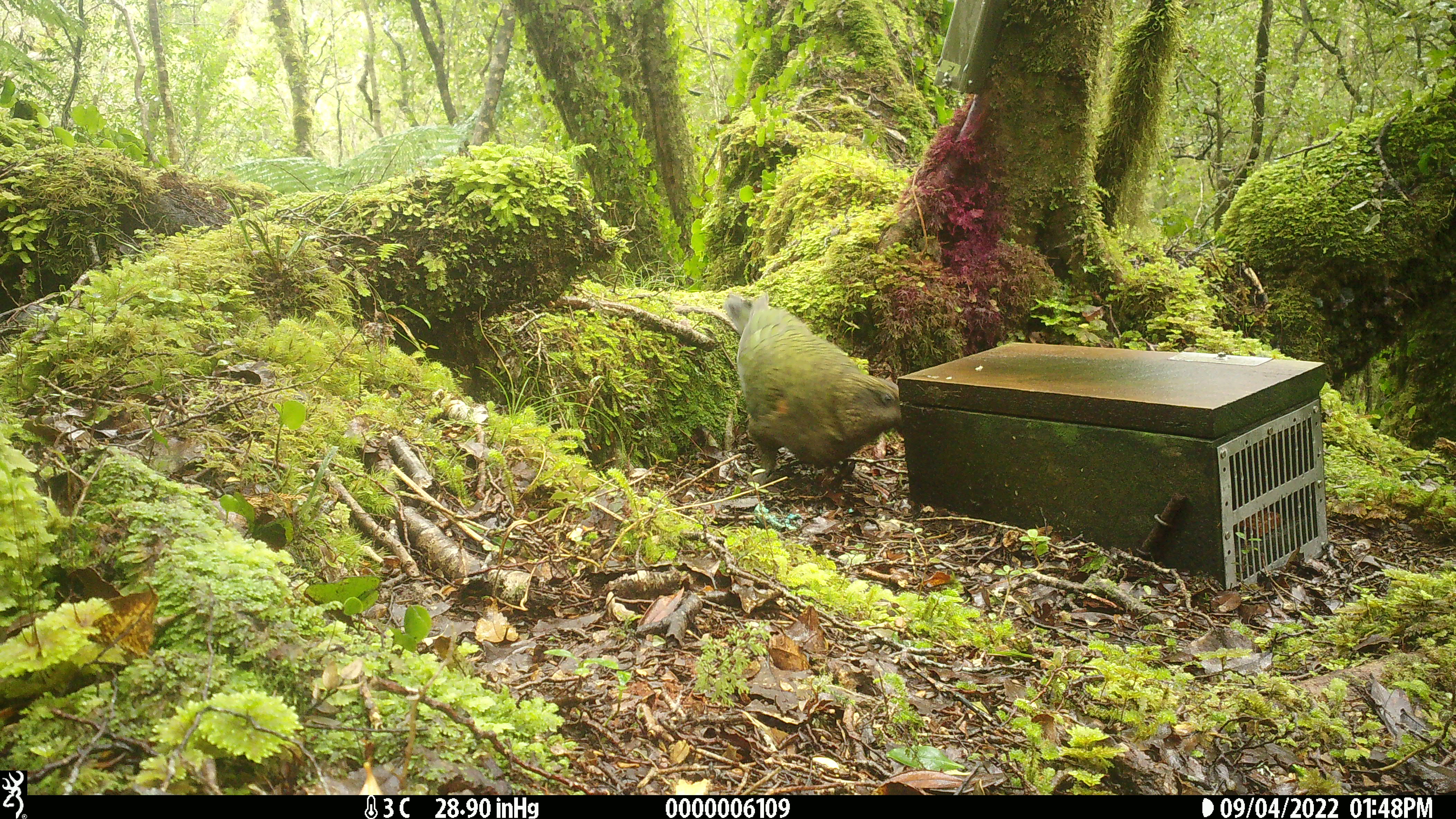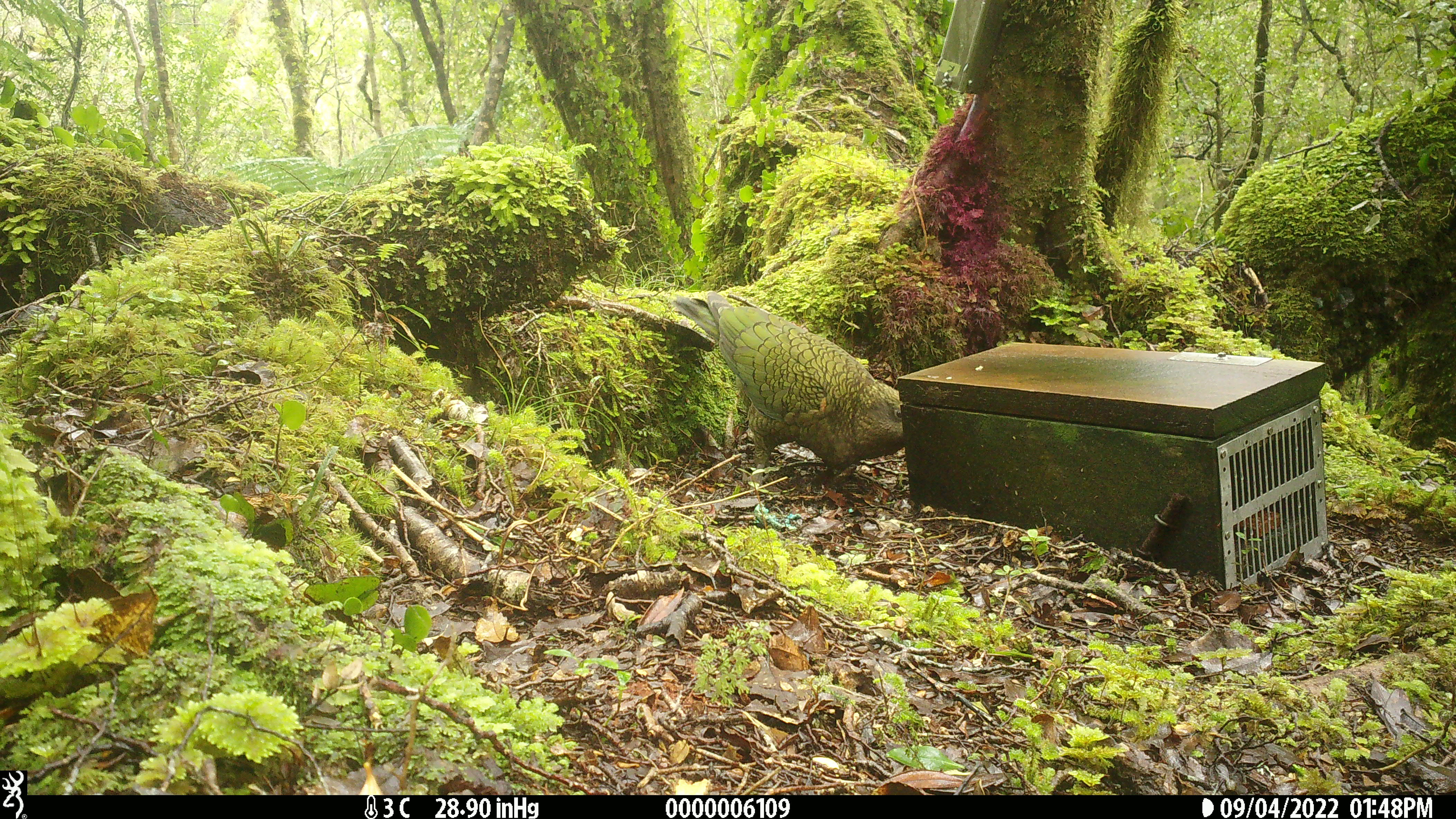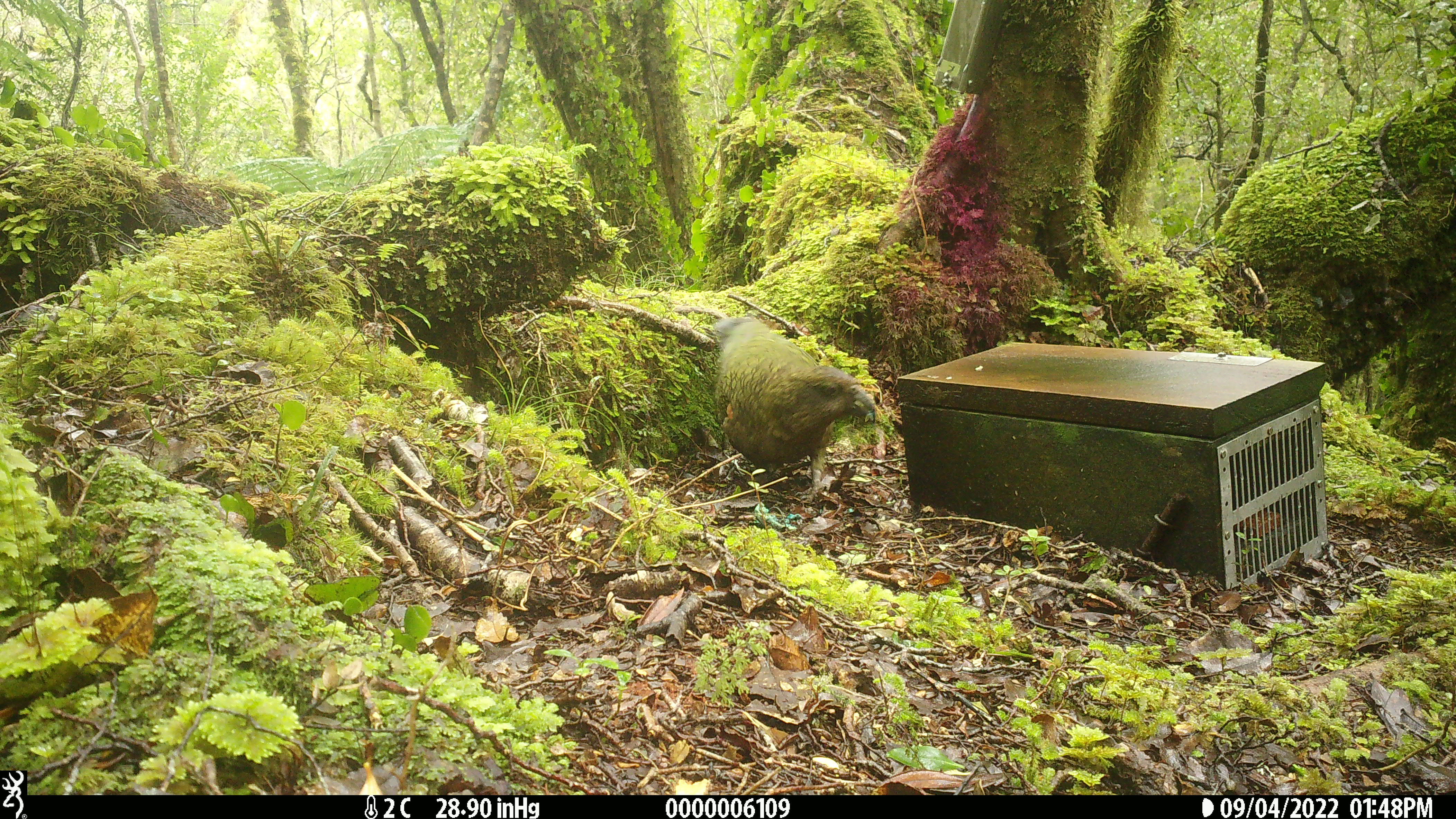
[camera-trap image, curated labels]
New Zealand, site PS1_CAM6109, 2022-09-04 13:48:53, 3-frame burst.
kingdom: Animalia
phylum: Chordata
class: Aves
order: Psittaciformes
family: Strigopidae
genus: Nestor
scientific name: Nestor notabilis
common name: kea